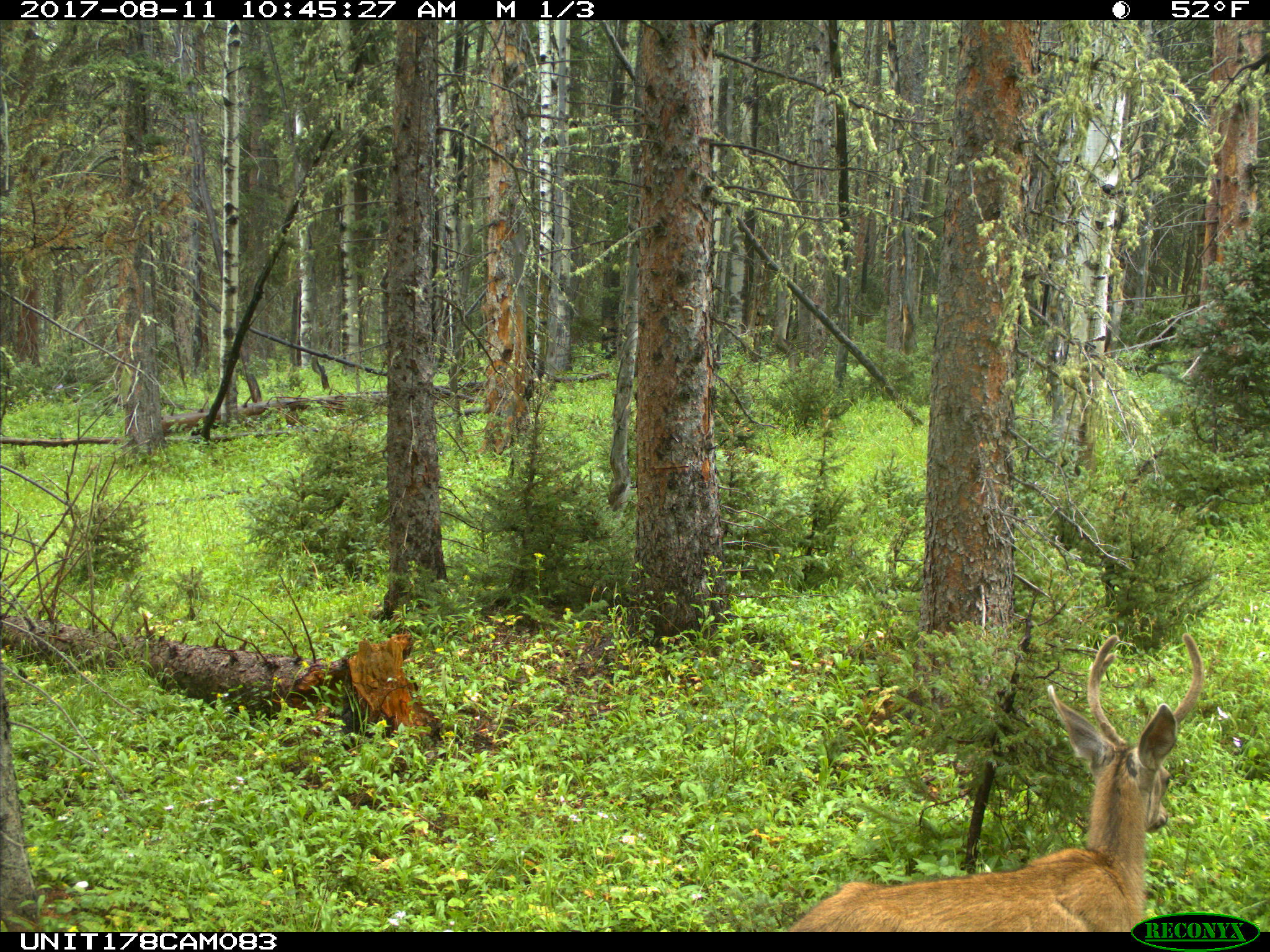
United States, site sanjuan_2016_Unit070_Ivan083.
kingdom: Animalia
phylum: Chordata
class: Mammalia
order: Artiodactyla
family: Cervidae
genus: Odocoileus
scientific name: Odocoileus hemionus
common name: mule deer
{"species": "Odocoileus hemionus (mule deer)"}